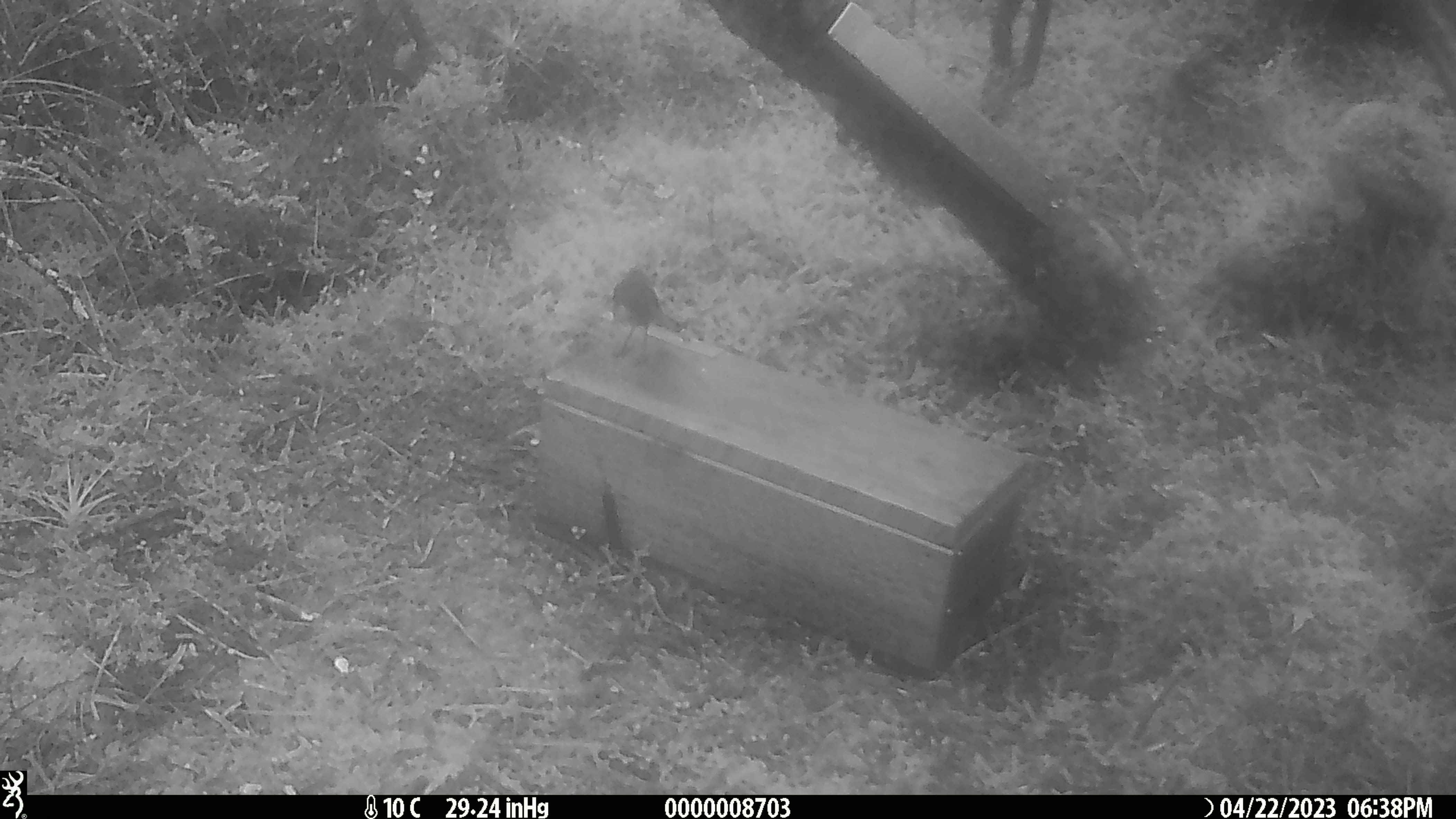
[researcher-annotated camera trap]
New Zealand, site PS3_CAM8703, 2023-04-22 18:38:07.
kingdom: Animalia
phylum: Chordata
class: Aves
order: Passeriformes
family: Petroicidae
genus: Petroica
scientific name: Petroica australis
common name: new zealand robin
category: robin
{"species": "robin (new zealand robin) (Petroica australis)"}